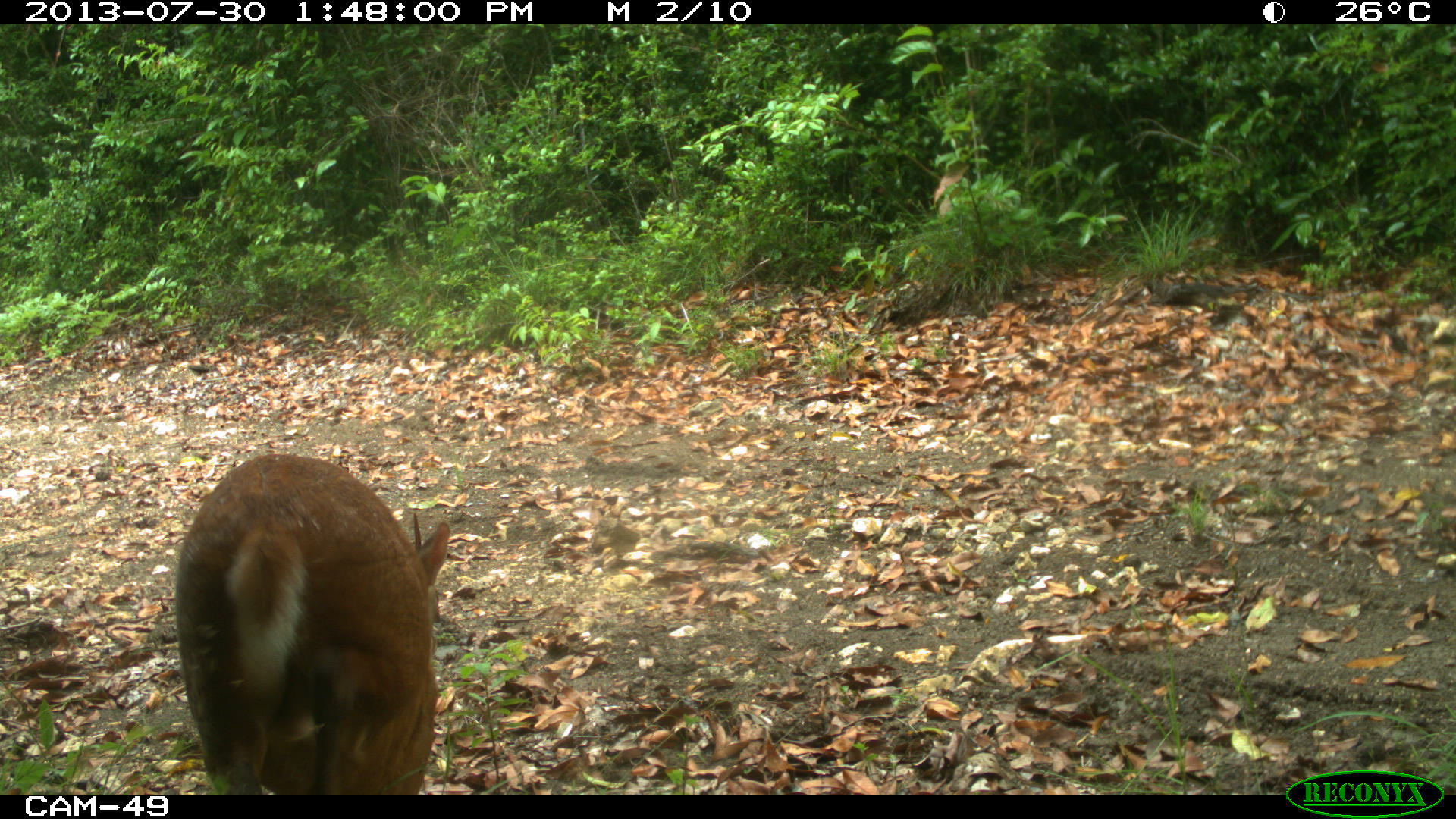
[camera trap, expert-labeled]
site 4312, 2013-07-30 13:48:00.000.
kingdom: Animalia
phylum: Chordata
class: Mammalia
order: Artiodactyla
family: Cervidae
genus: Mazama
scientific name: Mazama temama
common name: central american red brocket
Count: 1.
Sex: male.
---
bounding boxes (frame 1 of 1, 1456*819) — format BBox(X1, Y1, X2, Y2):
mazama temama: BBox(168, 449, 451, 793)